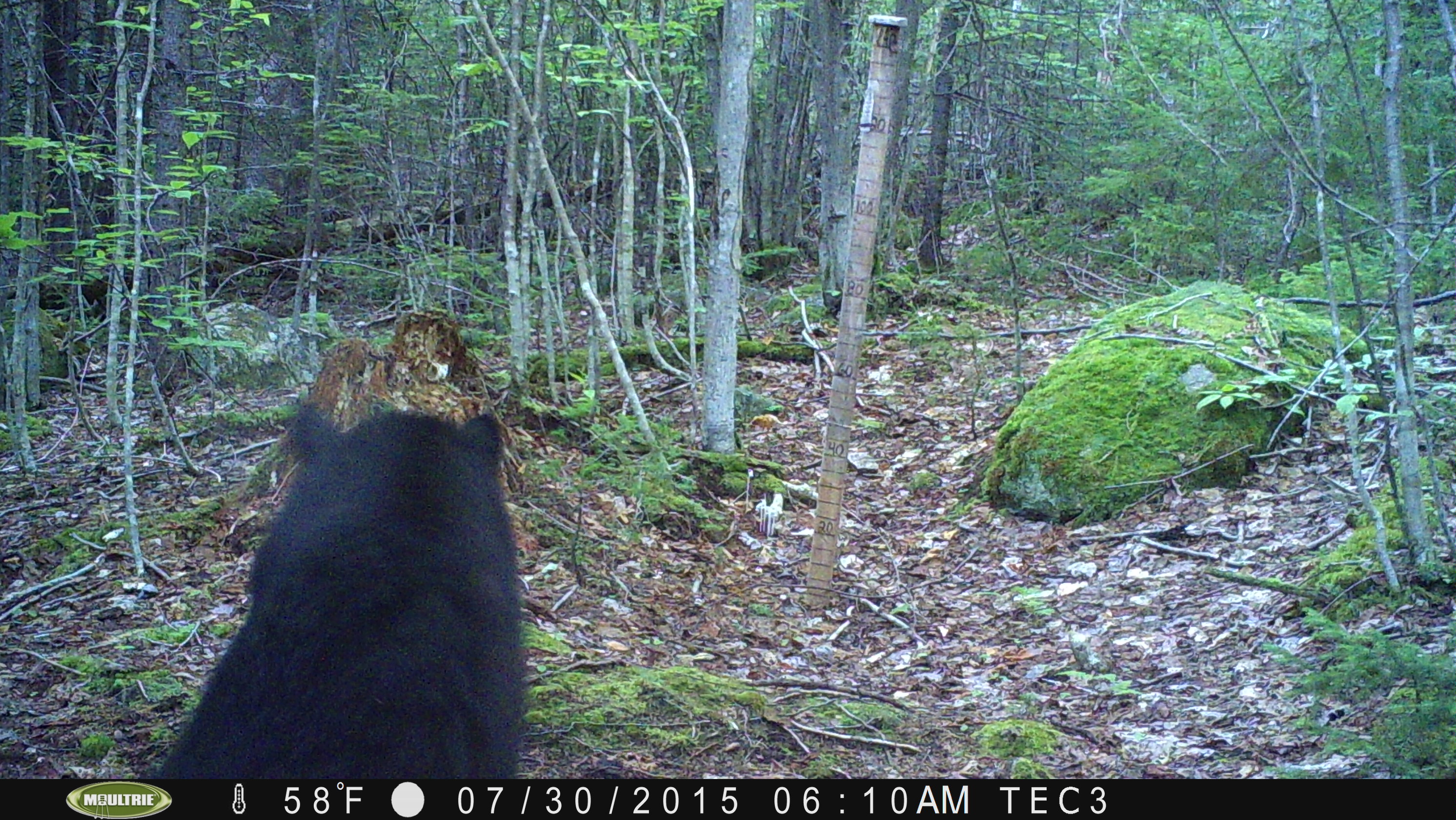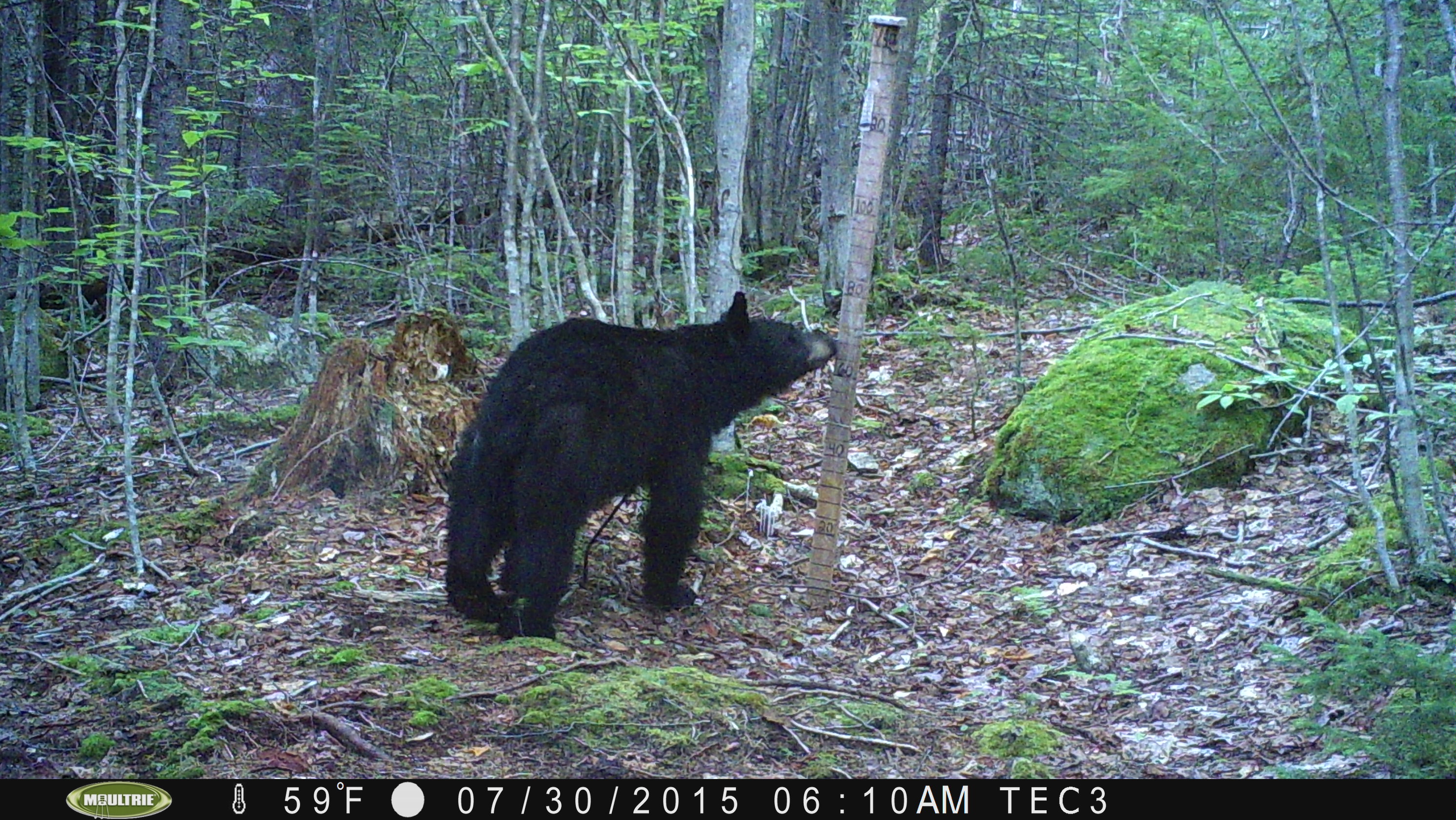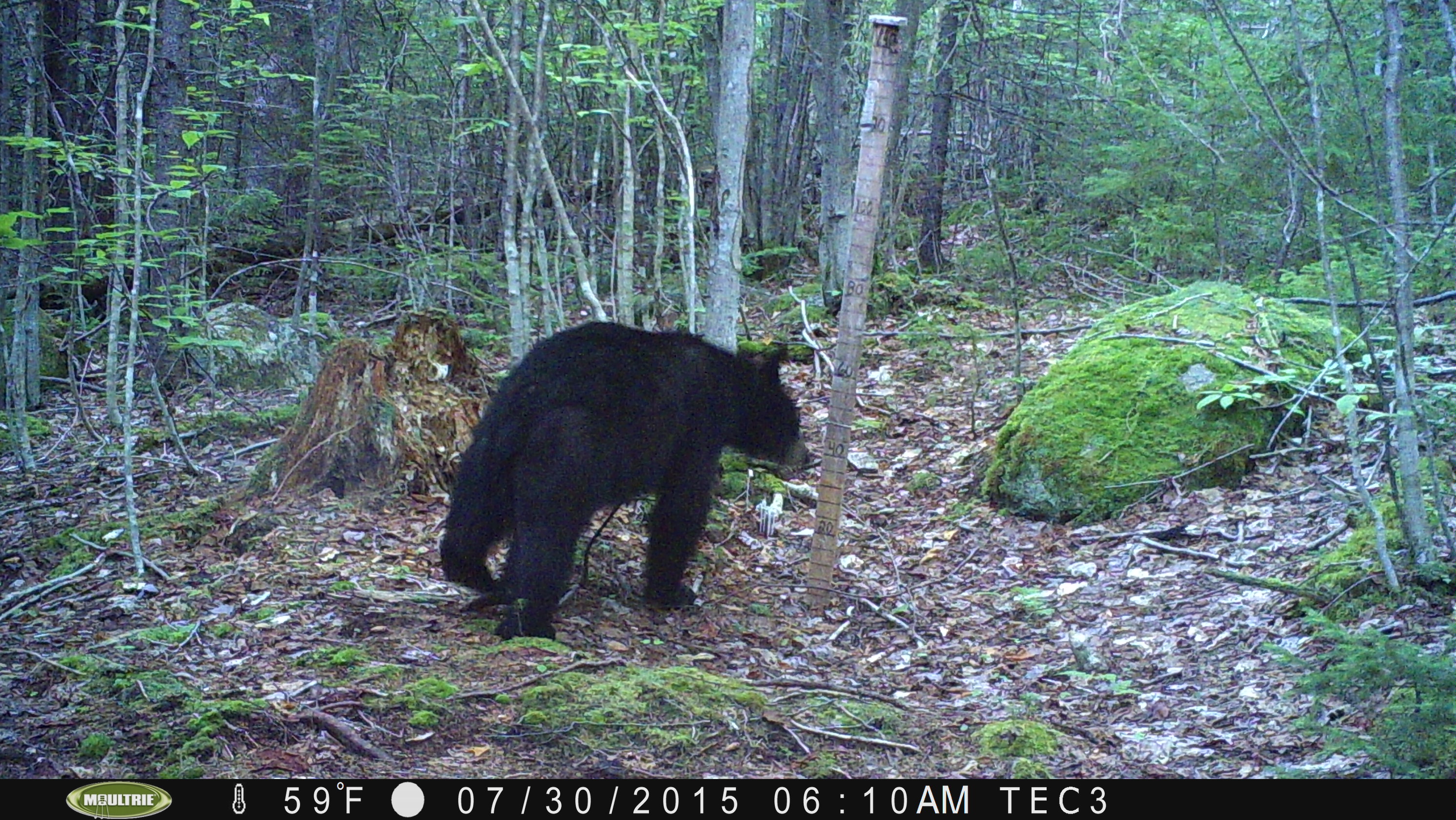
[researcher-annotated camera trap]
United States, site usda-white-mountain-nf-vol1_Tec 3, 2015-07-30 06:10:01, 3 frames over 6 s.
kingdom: Animalia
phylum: Chordata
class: Mammalia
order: Carnivora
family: Ursidae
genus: Ursus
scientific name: Ursus americanus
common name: black bear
Black bear (Ursus americanus).